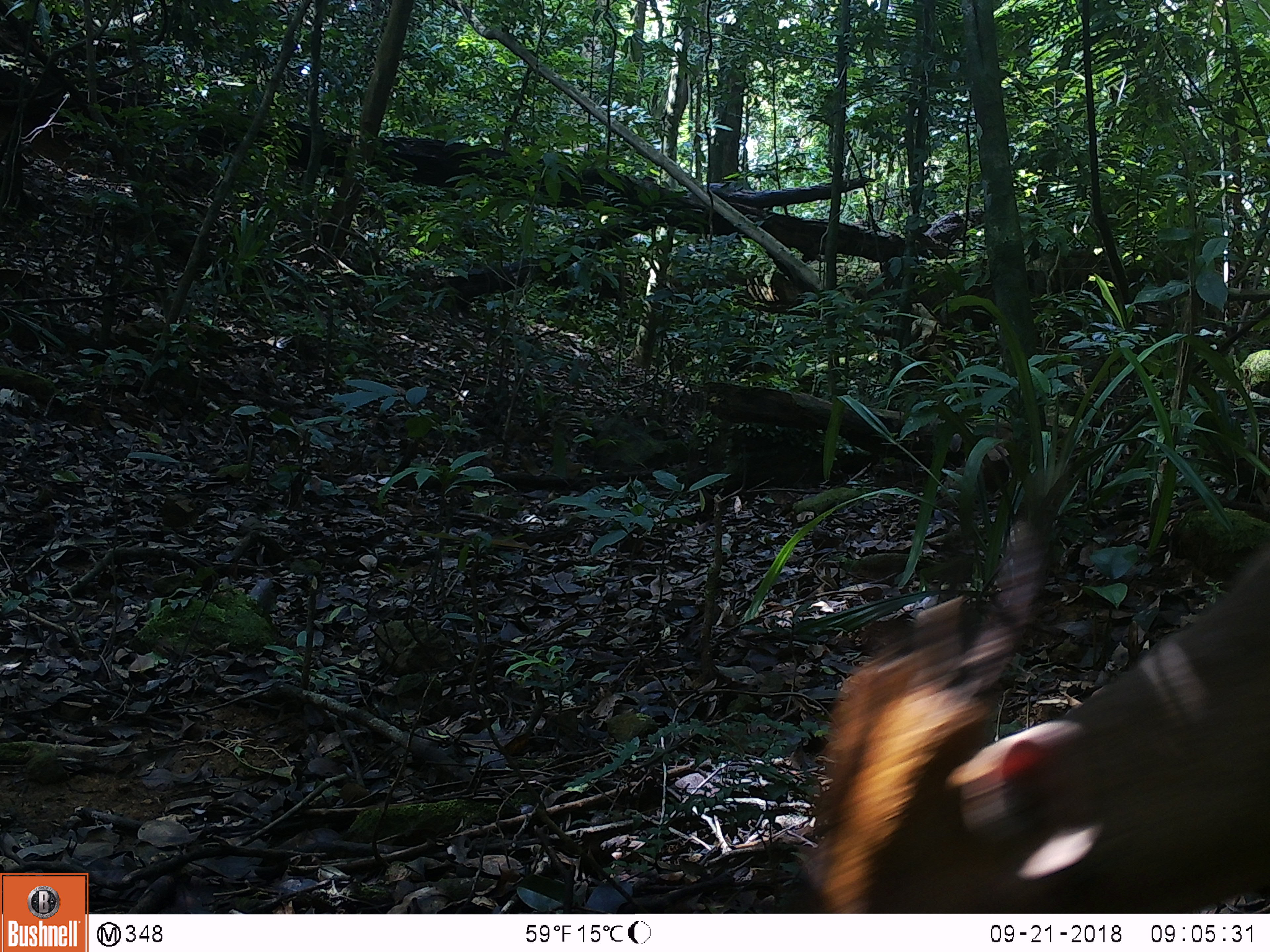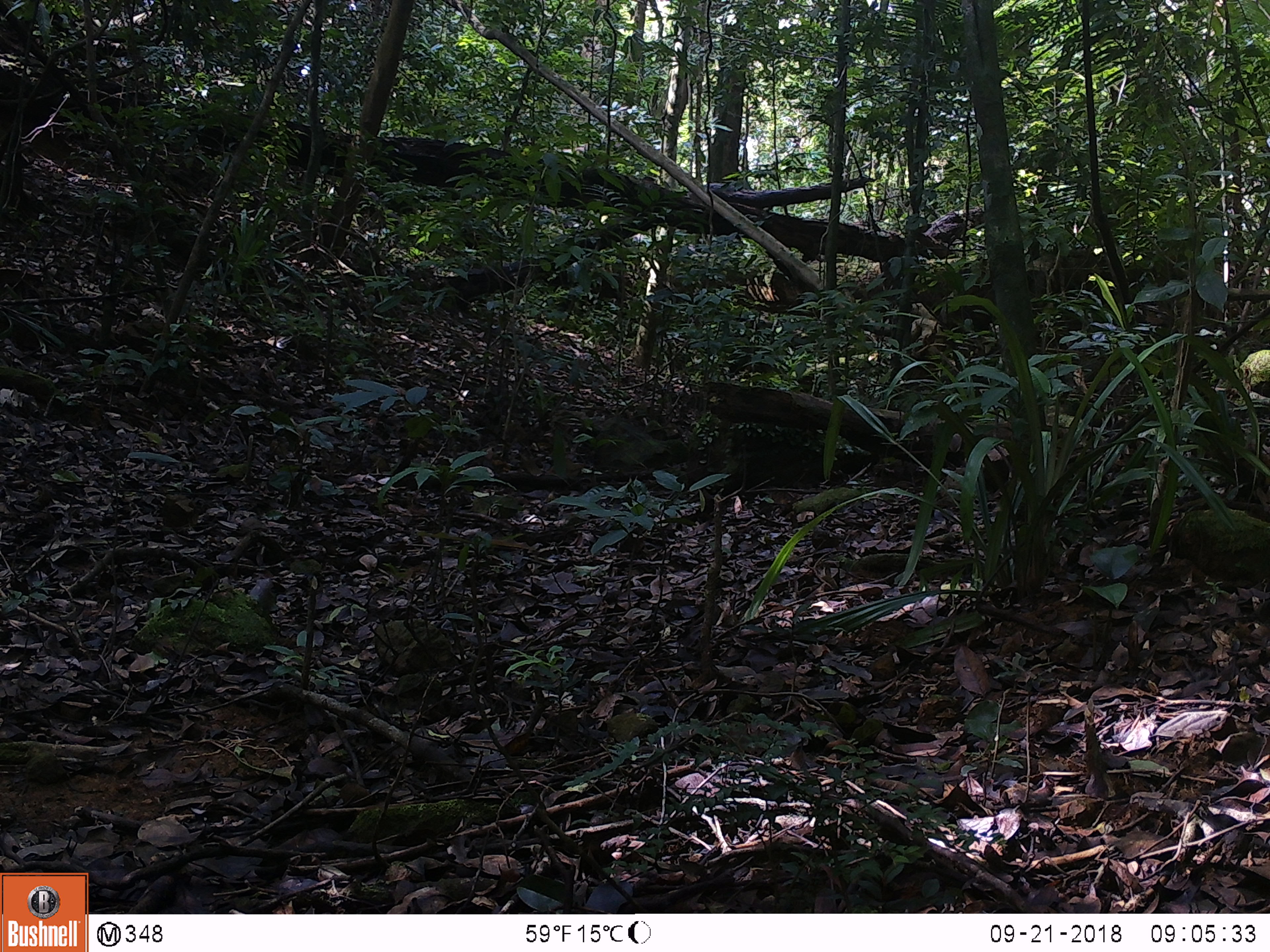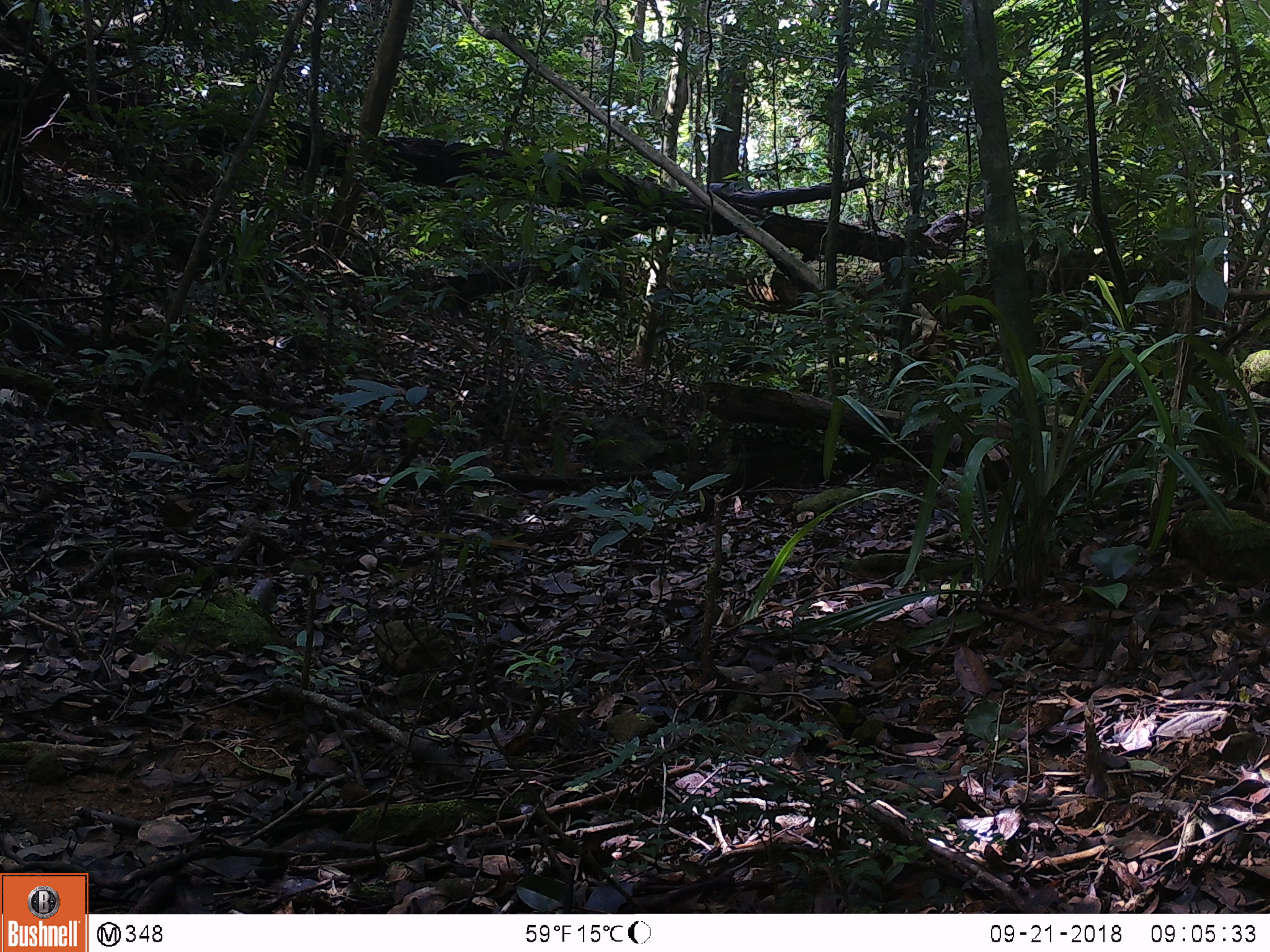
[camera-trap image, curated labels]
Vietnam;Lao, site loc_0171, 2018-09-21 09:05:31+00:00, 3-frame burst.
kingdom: Animalia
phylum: Chordata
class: Mammalia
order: Artiodactyla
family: Cervidae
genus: Muntiacus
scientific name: Muntiacus vuquangensis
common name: large-antlered muntjac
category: large antlered muntjac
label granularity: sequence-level